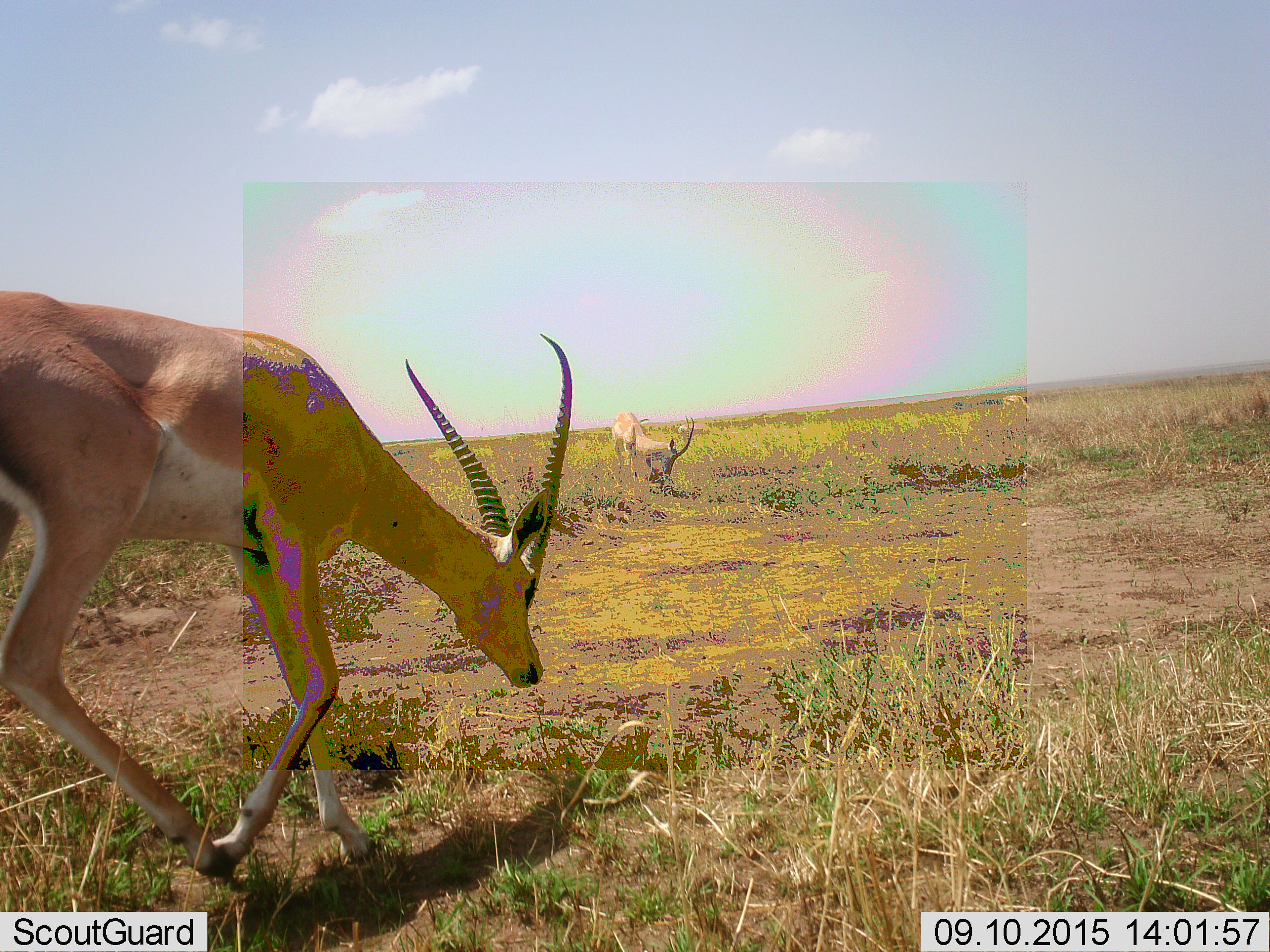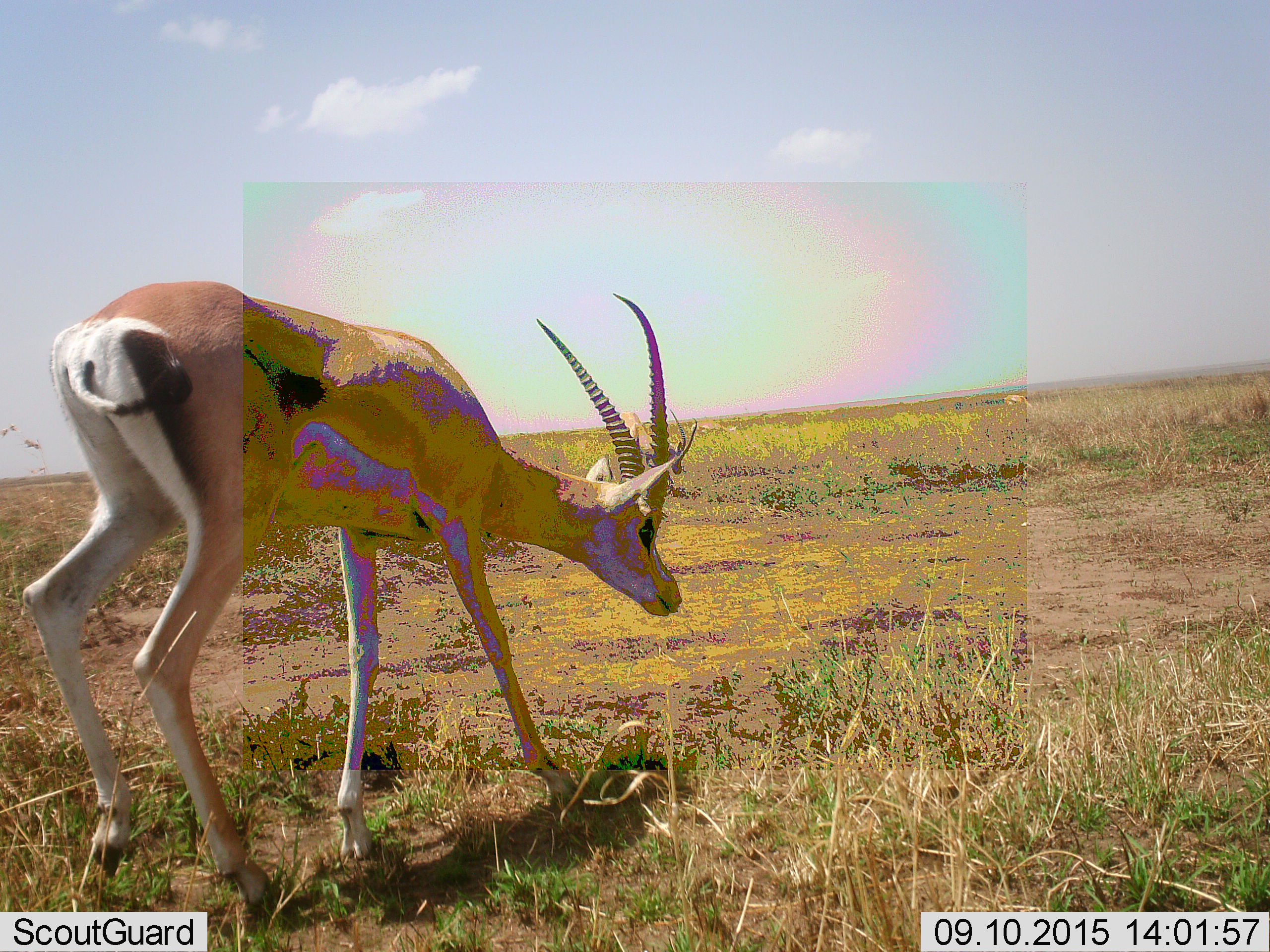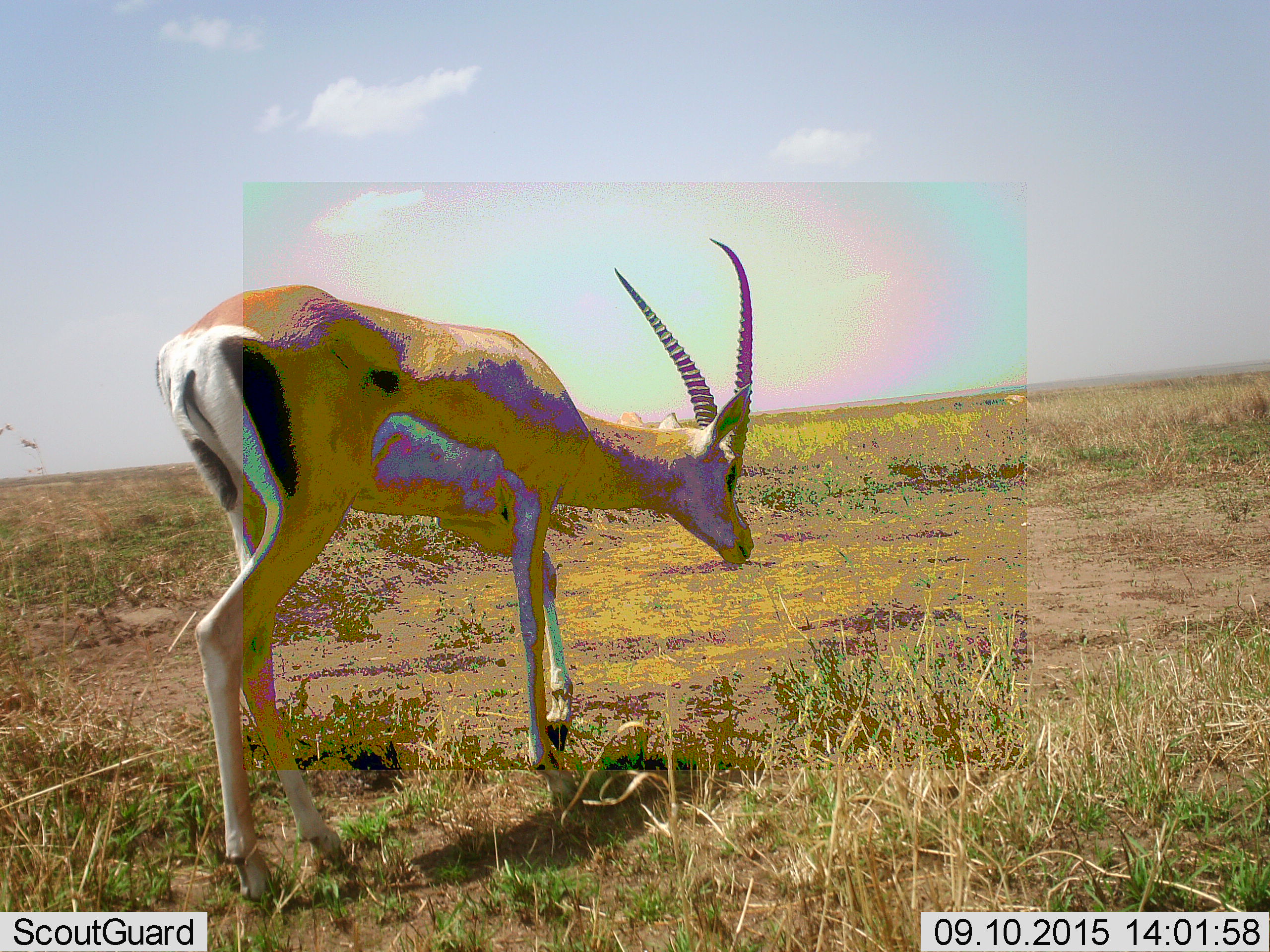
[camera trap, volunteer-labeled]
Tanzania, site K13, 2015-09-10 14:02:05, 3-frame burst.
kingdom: Animalia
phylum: Chordata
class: Mammalia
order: Artiodactyla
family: Bovidae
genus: Nanger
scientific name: Nanger granti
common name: grant's gazelle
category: gazellegrants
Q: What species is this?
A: Gazellegrants (grant's gazelle) (Nanger granti).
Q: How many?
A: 4.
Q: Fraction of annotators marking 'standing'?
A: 50%.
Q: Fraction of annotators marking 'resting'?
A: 0%.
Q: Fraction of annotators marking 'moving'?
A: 75%.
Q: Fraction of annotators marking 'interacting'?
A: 0%.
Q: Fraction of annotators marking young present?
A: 0%.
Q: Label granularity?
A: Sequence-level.